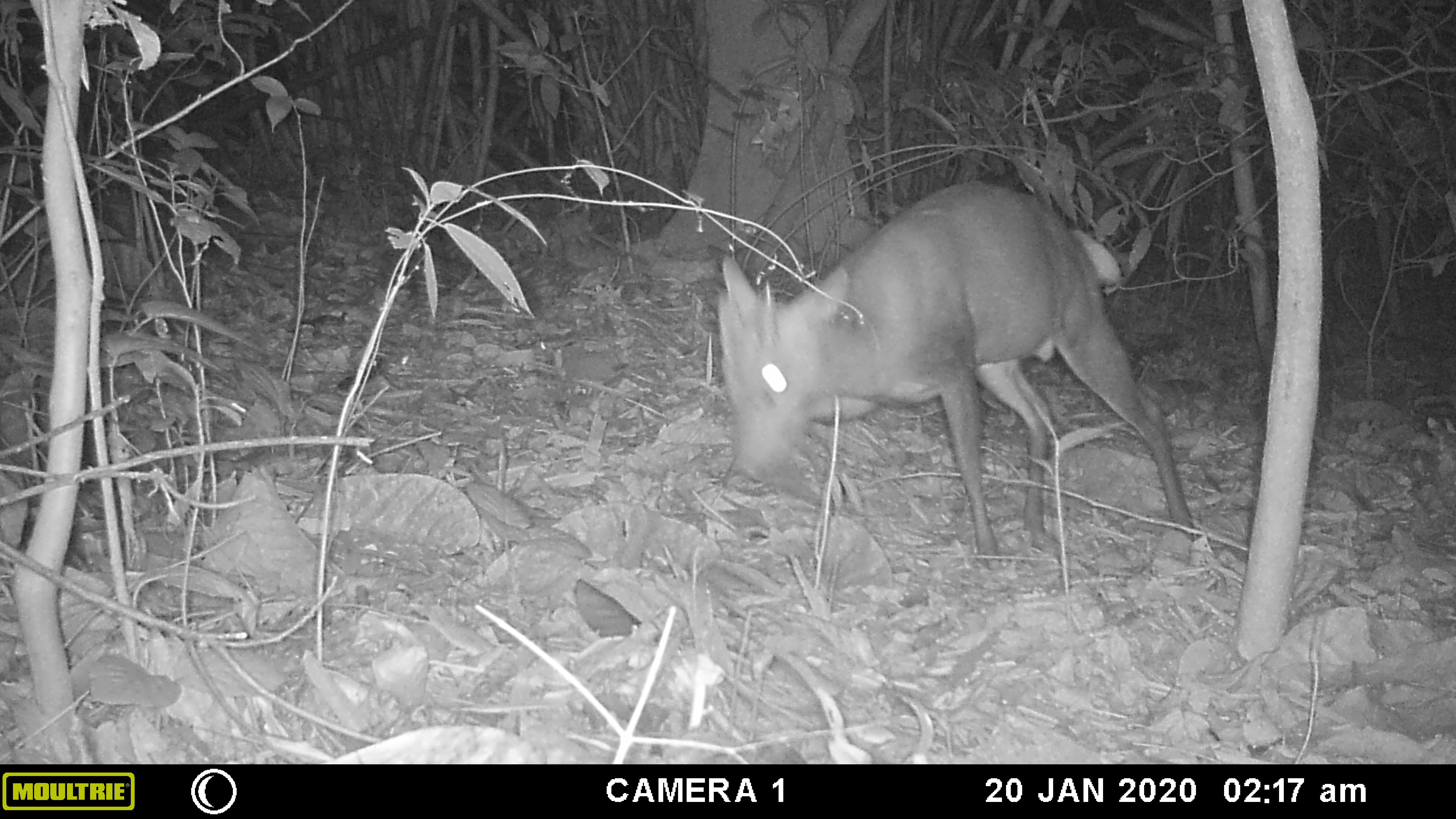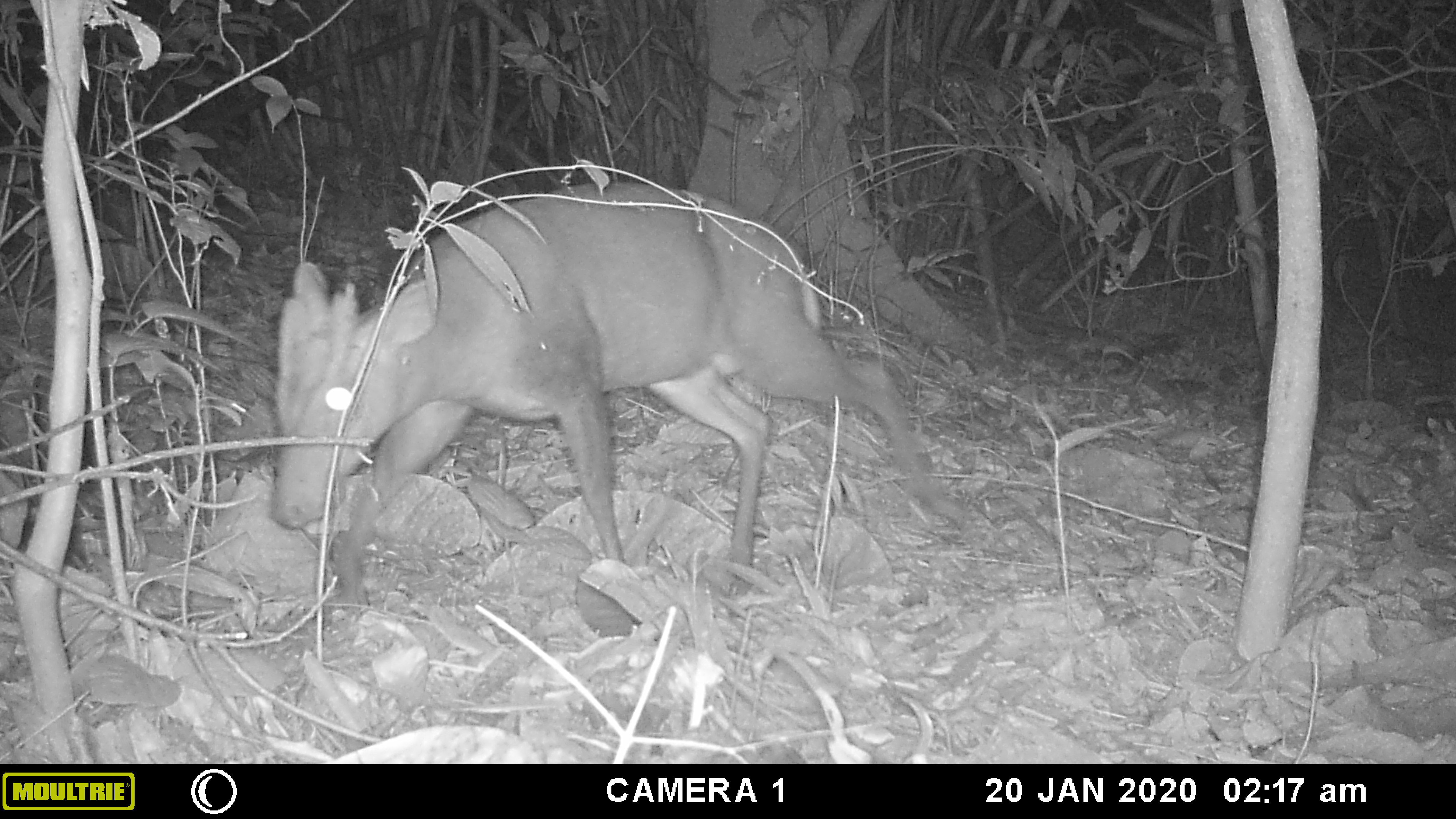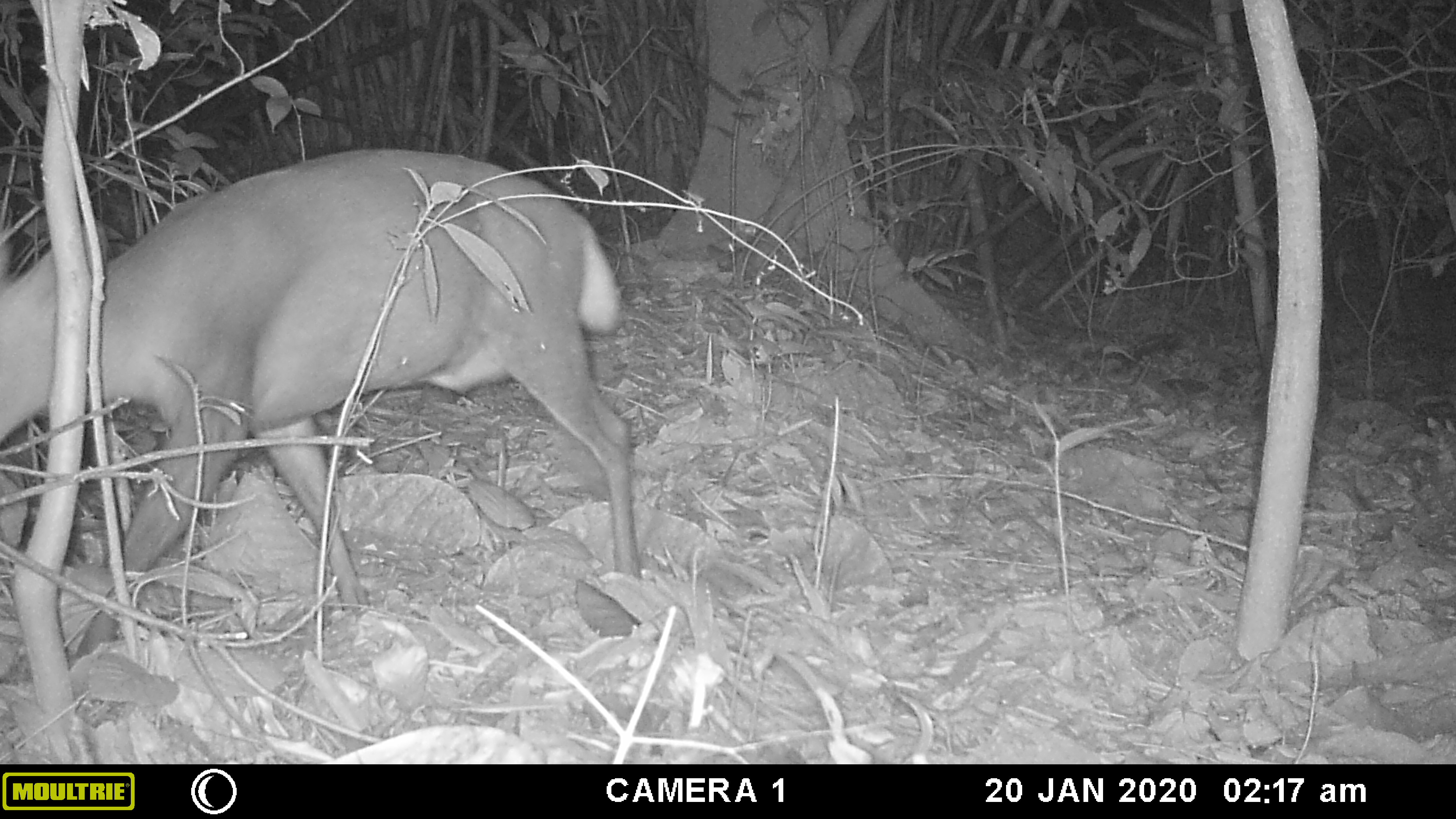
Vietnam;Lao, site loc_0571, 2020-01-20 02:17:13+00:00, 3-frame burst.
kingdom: Animalia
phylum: Chordata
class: Mammalia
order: Artiodactyla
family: Cervidae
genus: Muntiacus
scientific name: Muntiacus rooseveltorum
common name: roosevelt's muntjac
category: roosevelts muntjac group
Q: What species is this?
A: Roosevelts muntjac group (roosevelt's muntjac) (Muntiacus rooseveltorum).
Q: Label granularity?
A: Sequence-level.